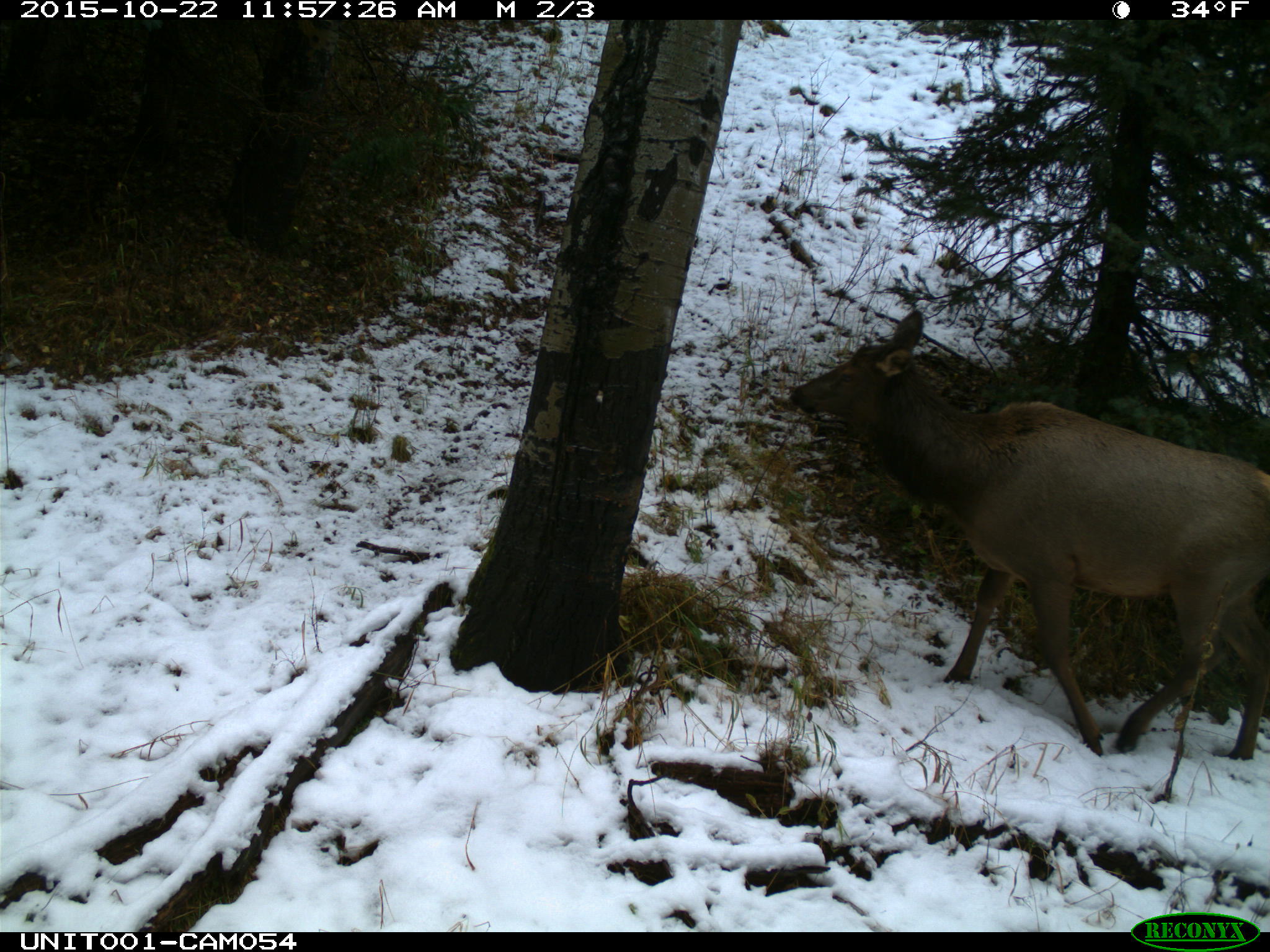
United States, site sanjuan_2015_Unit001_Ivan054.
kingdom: Animalia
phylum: Chordata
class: Mammalia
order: Artiodactyla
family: Cervidae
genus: Cervus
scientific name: Cervus elaphus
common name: red deer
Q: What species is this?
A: Cervus elaphus (red deer).